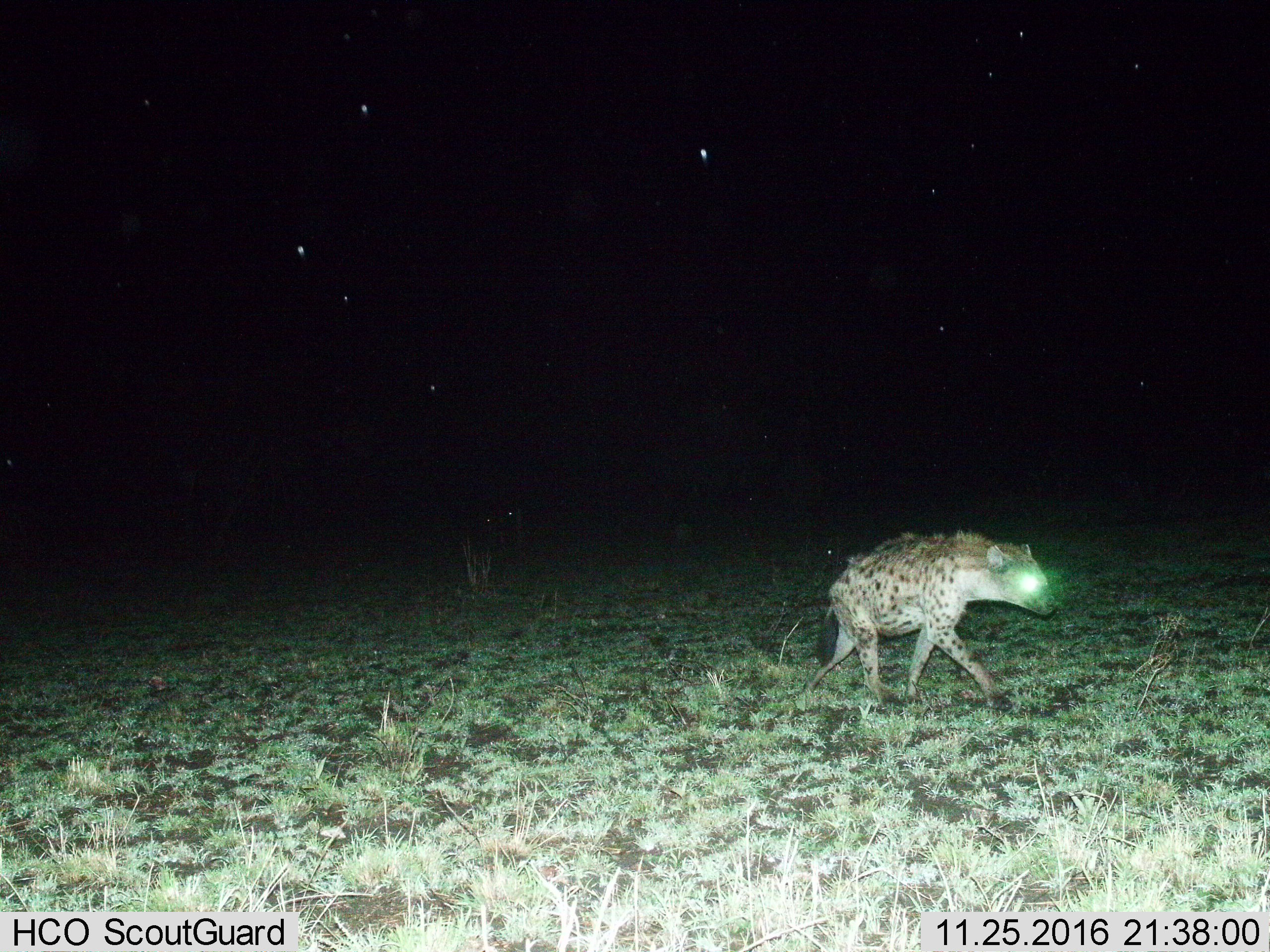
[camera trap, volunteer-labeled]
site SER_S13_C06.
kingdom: Animalia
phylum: Chordata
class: Mammalia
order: Carnivora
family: Hyaenidae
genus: Crocuta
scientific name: Crocuta crocuta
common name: spotted hyena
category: hyenaspotted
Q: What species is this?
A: Hyenaspotted (spotted hyena) (Crocuta crocuta).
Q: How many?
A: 1.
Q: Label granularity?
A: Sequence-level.